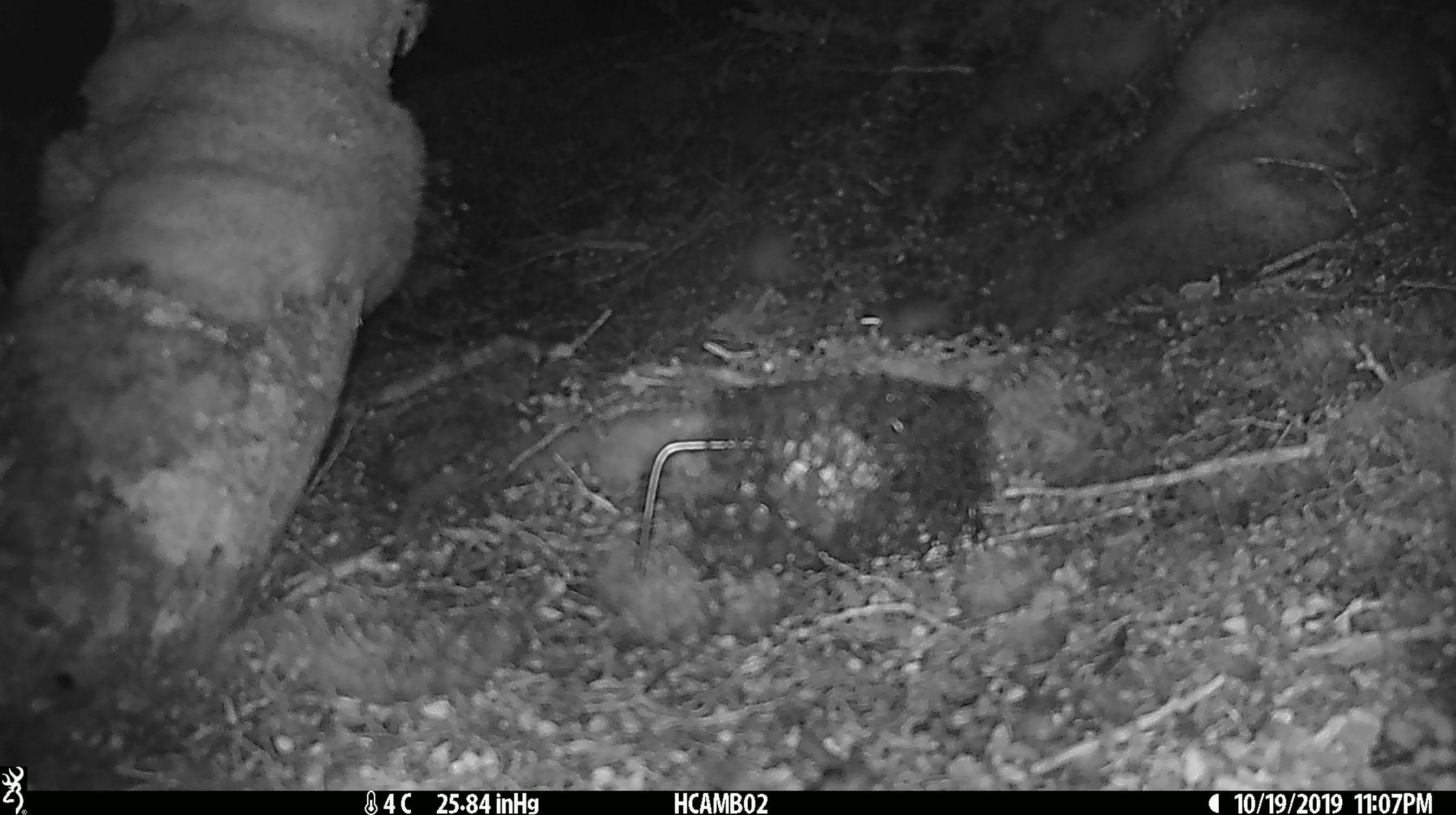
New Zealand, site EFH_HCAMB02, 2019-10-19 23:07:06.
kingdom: Animalia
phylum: Chordata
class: Mammalia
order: Rodentia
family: Muridae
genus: Mus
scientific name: Mus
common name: mouse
Mouse (Mus).